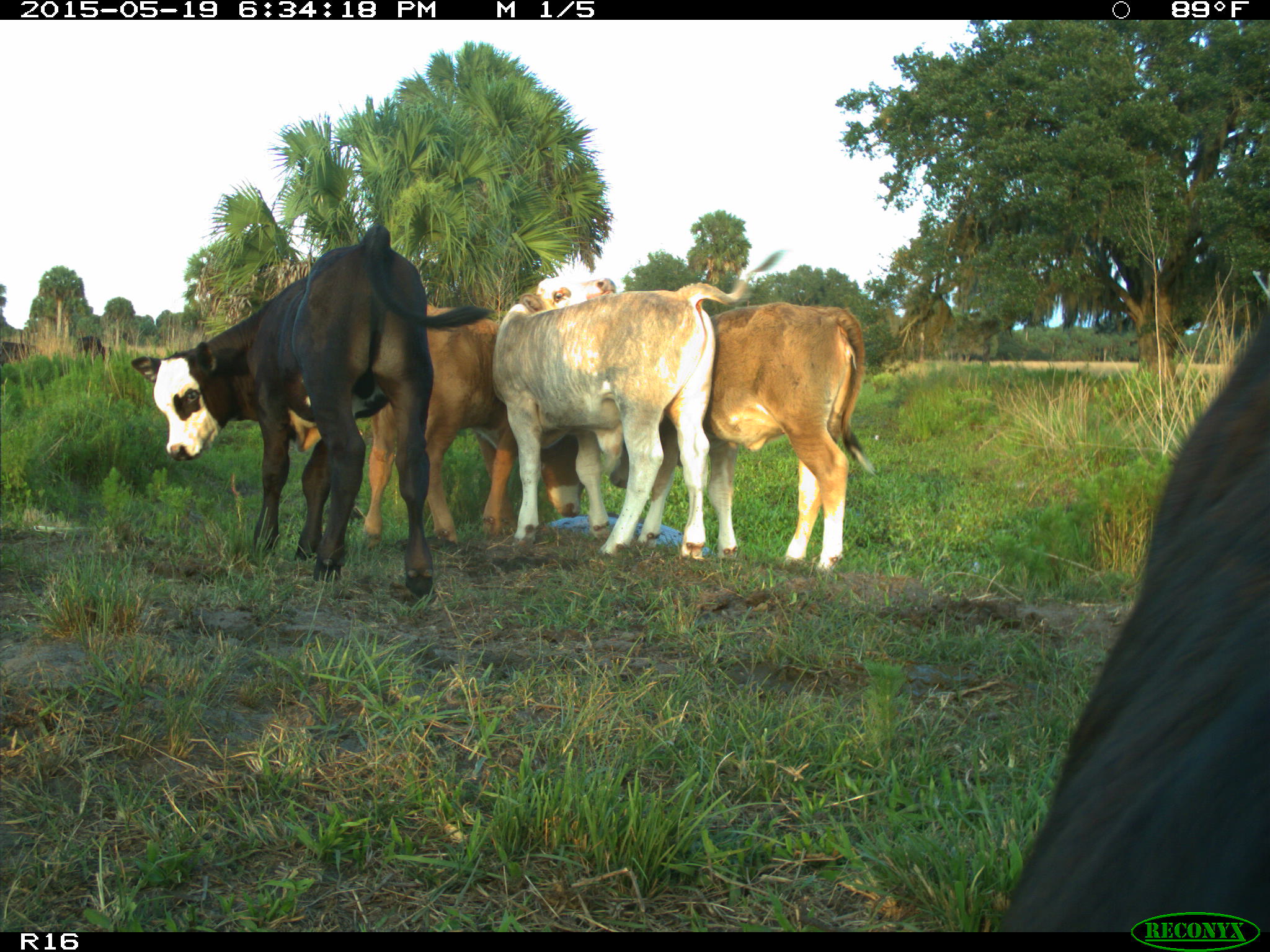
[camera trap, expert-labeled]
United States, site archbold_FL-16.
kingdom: Animalia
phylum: Chordata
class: Mammalia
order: Artiodactyla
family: Bovidae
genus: Bos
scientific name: Bos taurus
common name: domestic cow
Bos taurus (domestic cow).